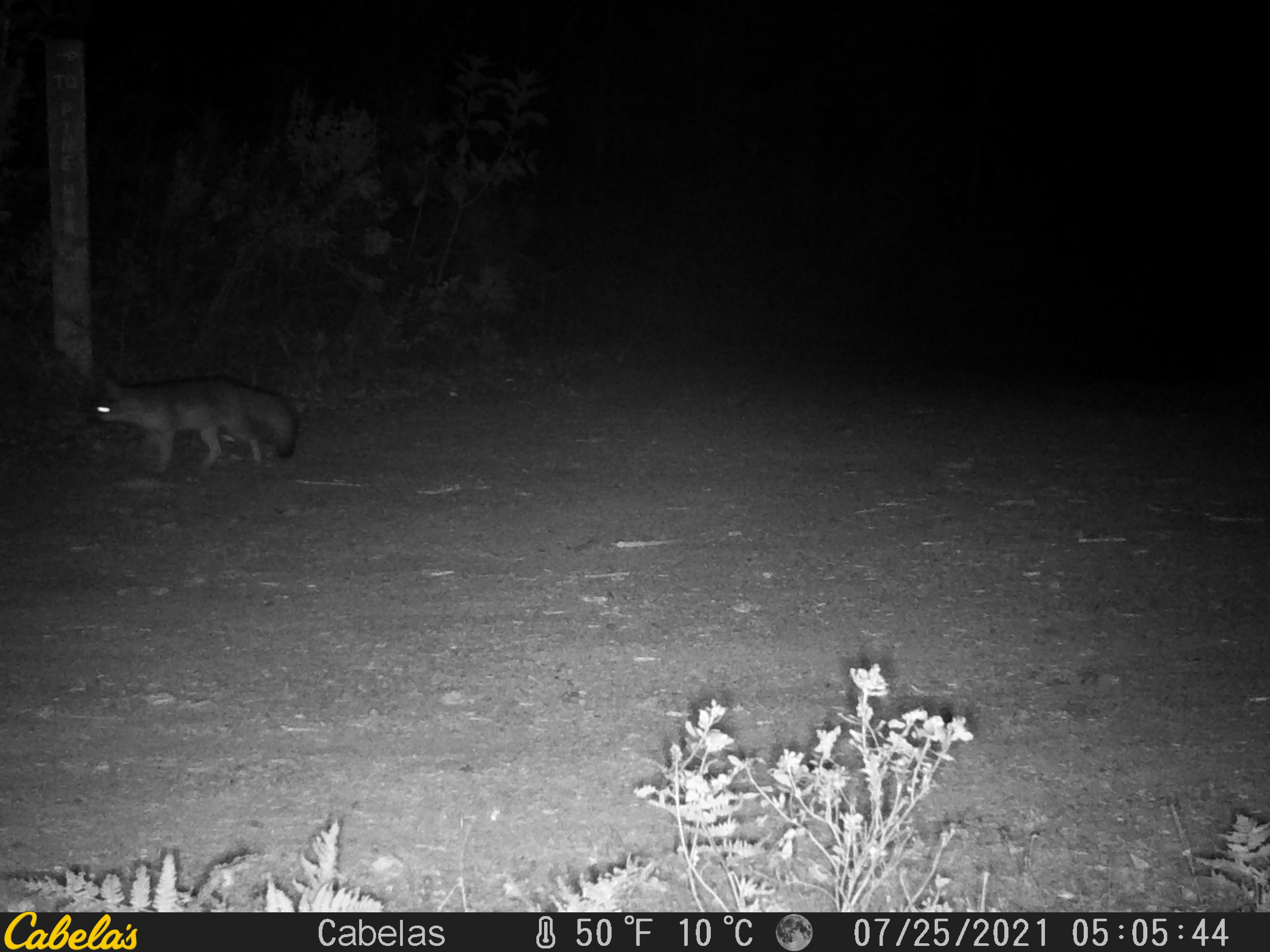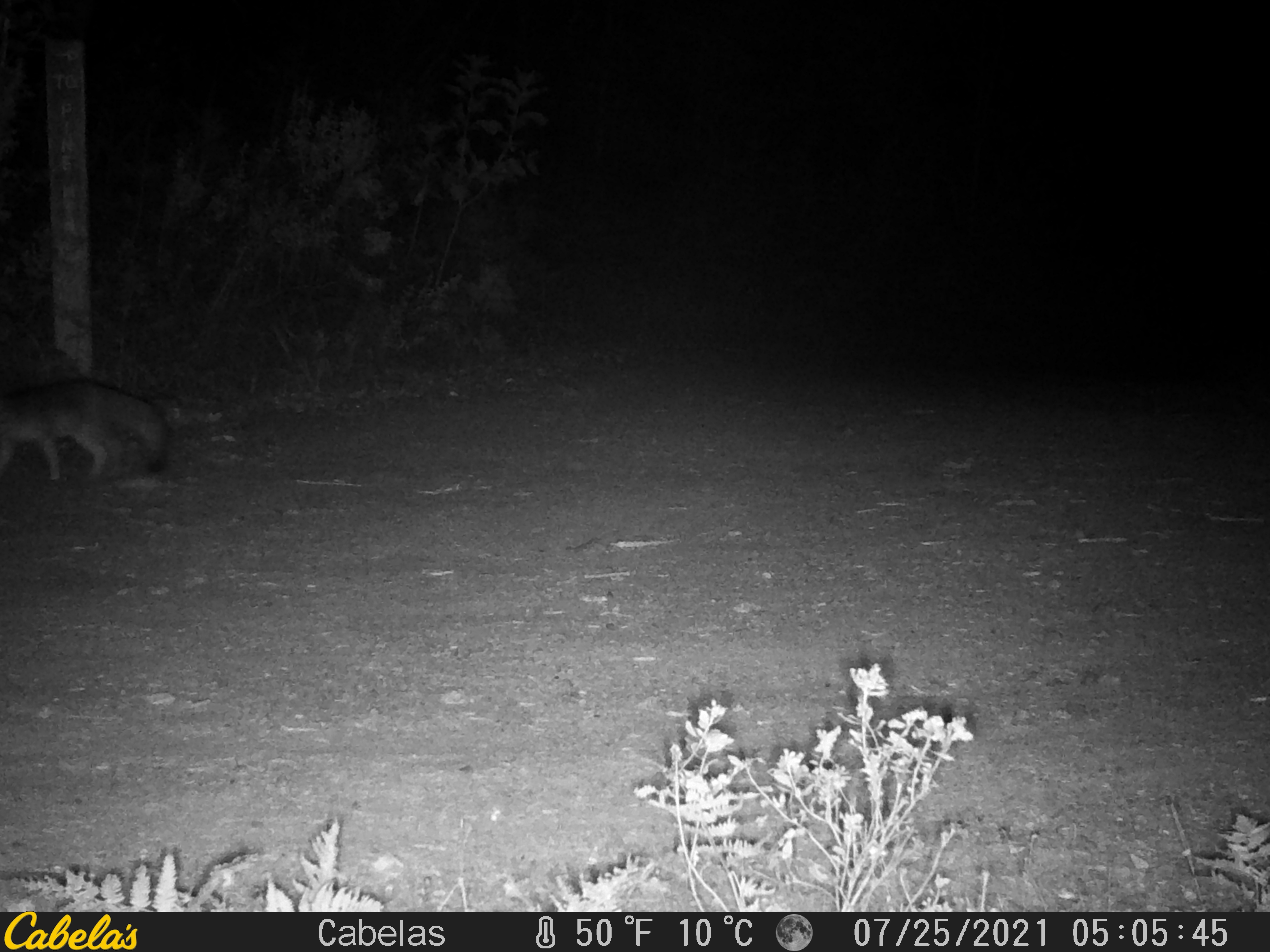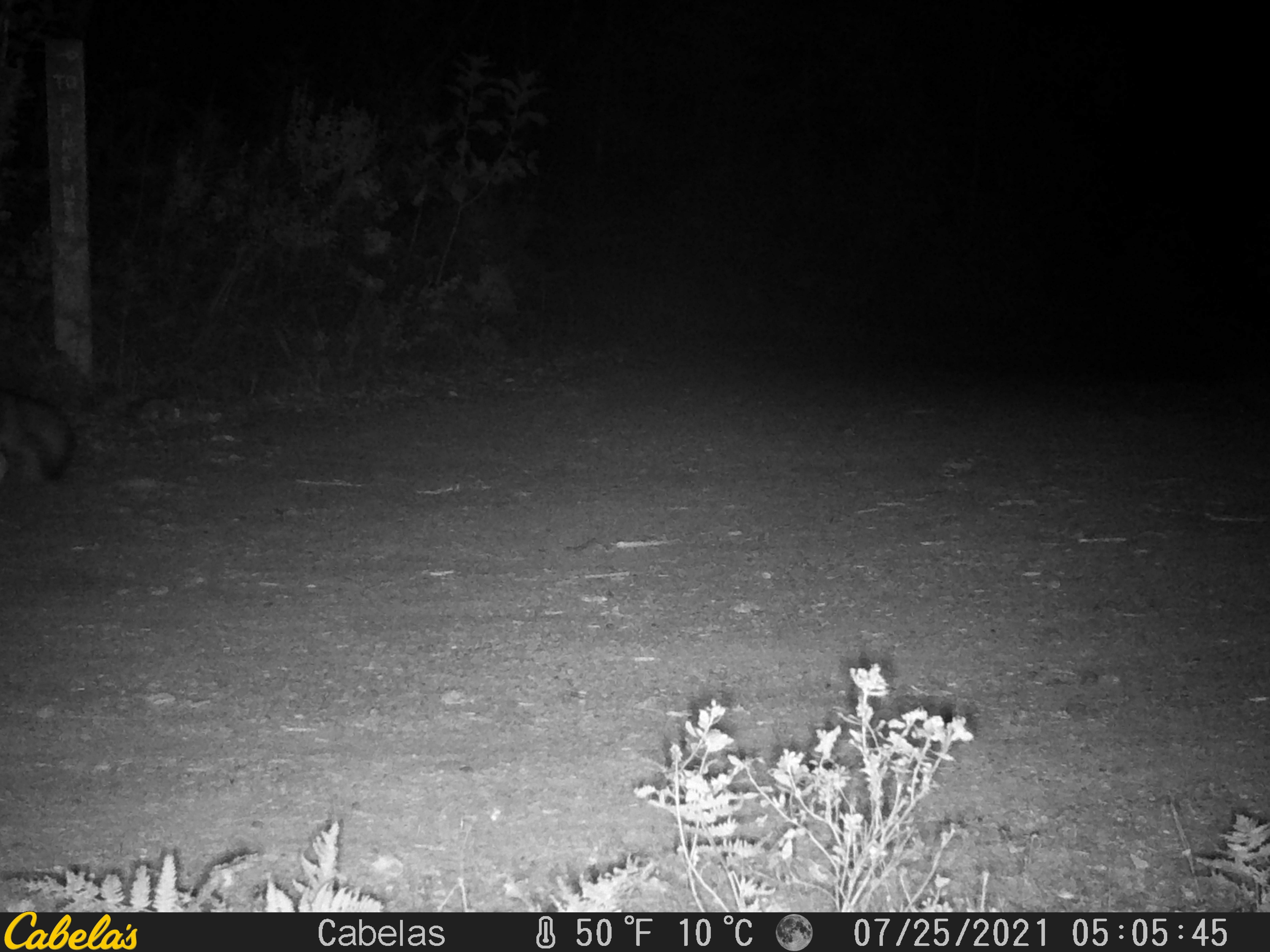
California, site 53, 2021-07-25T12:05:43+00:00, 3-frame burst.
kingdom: Animalia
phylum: Chordata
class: Mammalia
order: Carnivora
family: Canidae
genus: Urocyon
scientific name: Urocyon cinereoargenteus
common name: gray fox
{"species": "gray fox (Urocyon cinereoargenteus)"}